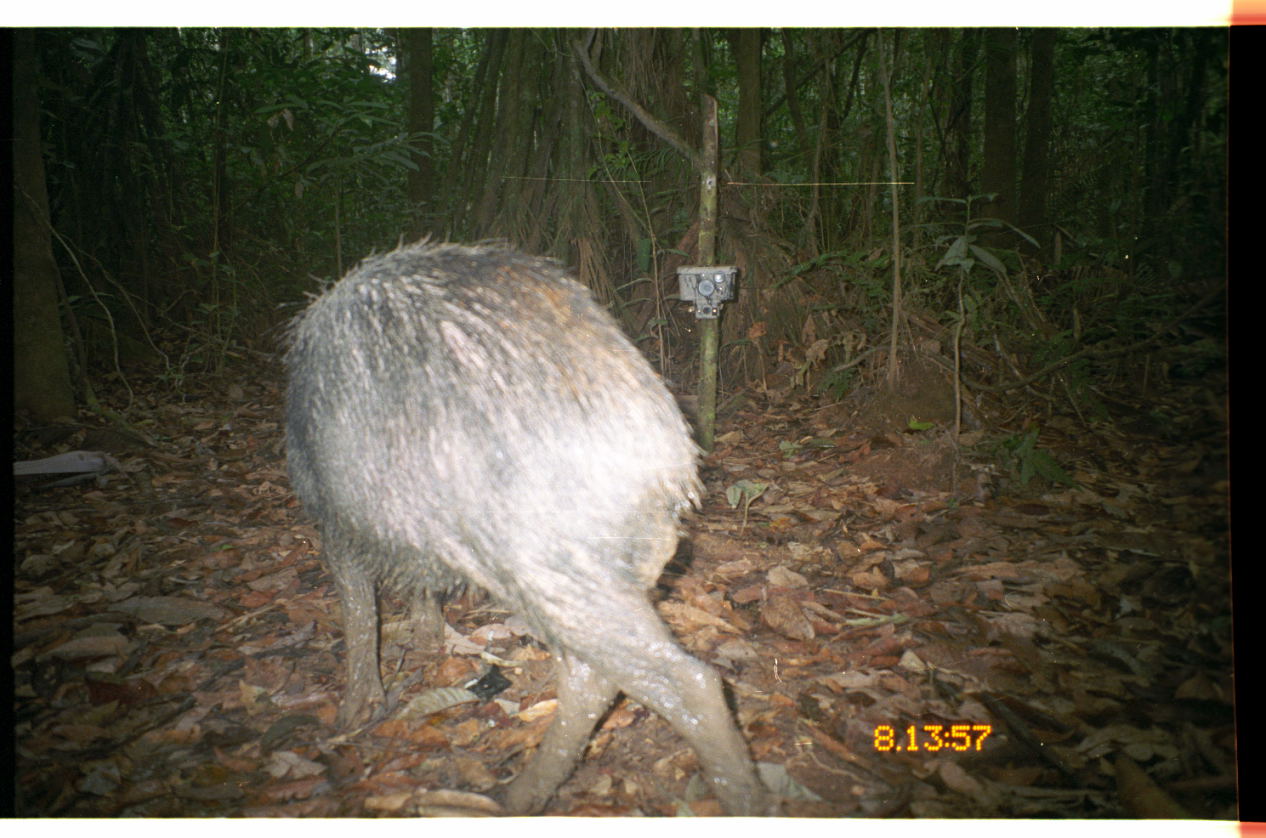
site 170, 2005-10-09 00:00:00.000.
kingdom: Animalia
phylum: Chordata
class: Mammalia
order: Artiodactyla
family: Tayassuidae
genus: Tayassu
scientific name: Tayassu pecari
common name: white-lipped peccary